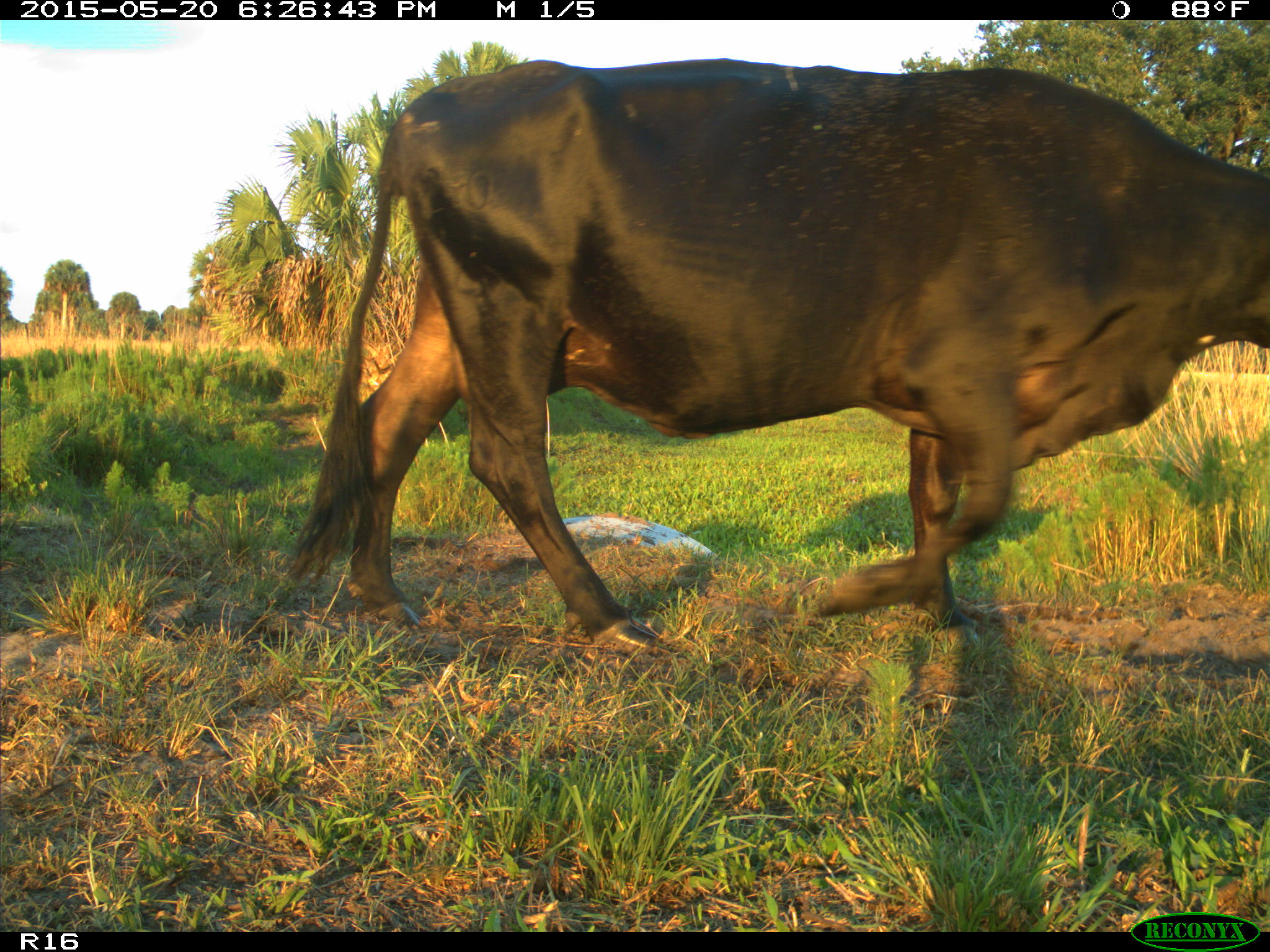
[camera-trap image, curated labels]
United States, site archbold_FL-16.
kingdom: Animalia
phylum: Chordata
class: Mammalia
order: Artiodactyla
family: Bovidae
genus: Bos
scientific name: Bos taurus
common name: domestic cow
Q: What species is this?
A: Bos taurus (domestic cow).